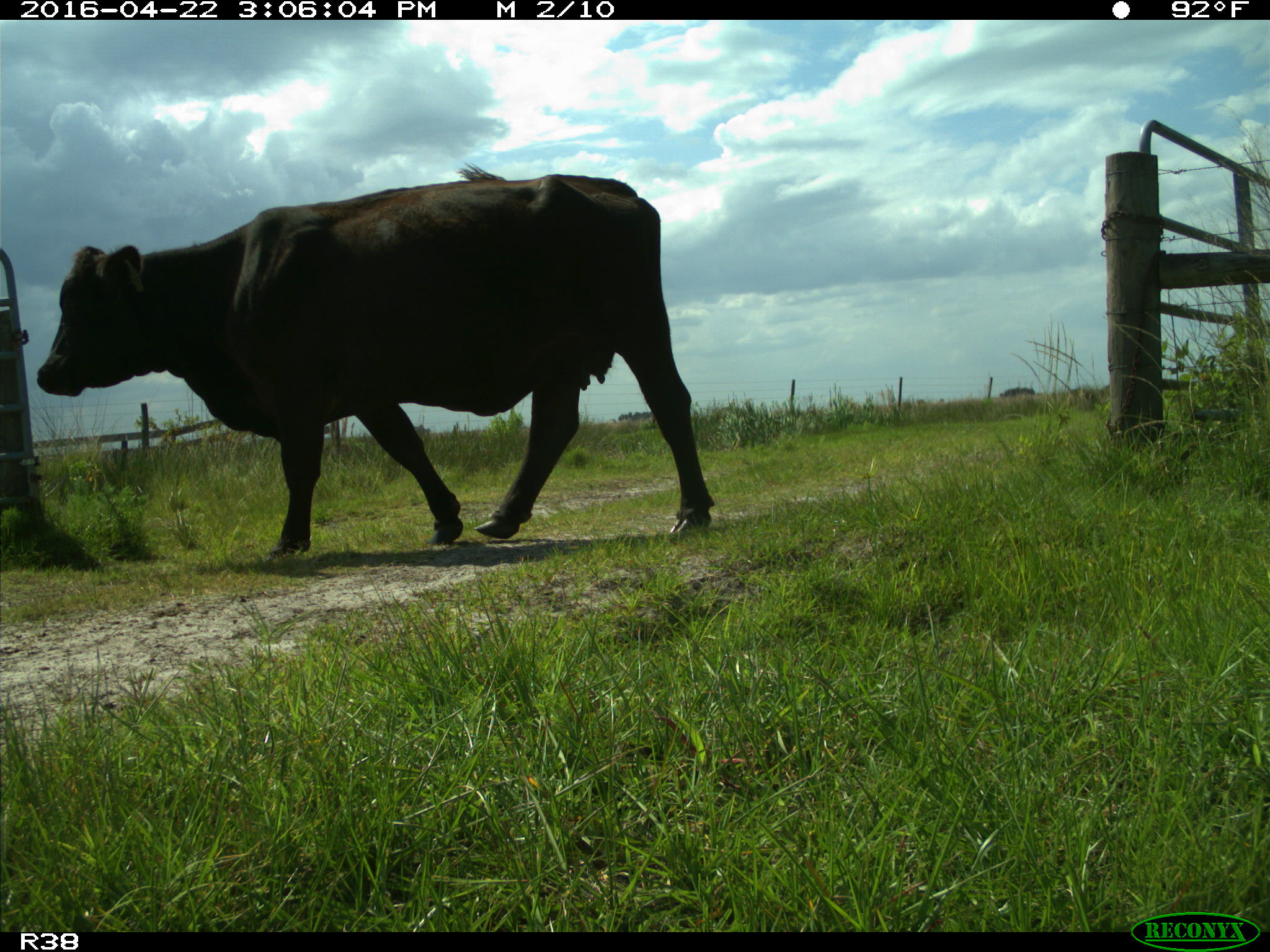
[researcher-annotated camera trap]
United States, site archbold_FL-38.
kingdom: Animalia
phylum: Chordata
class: Mammalia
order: Artiodactyla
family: Bovidae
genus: Bos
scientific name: Bos taurus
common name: domestic cow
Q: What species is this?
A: Bos taurus (domestic cow).